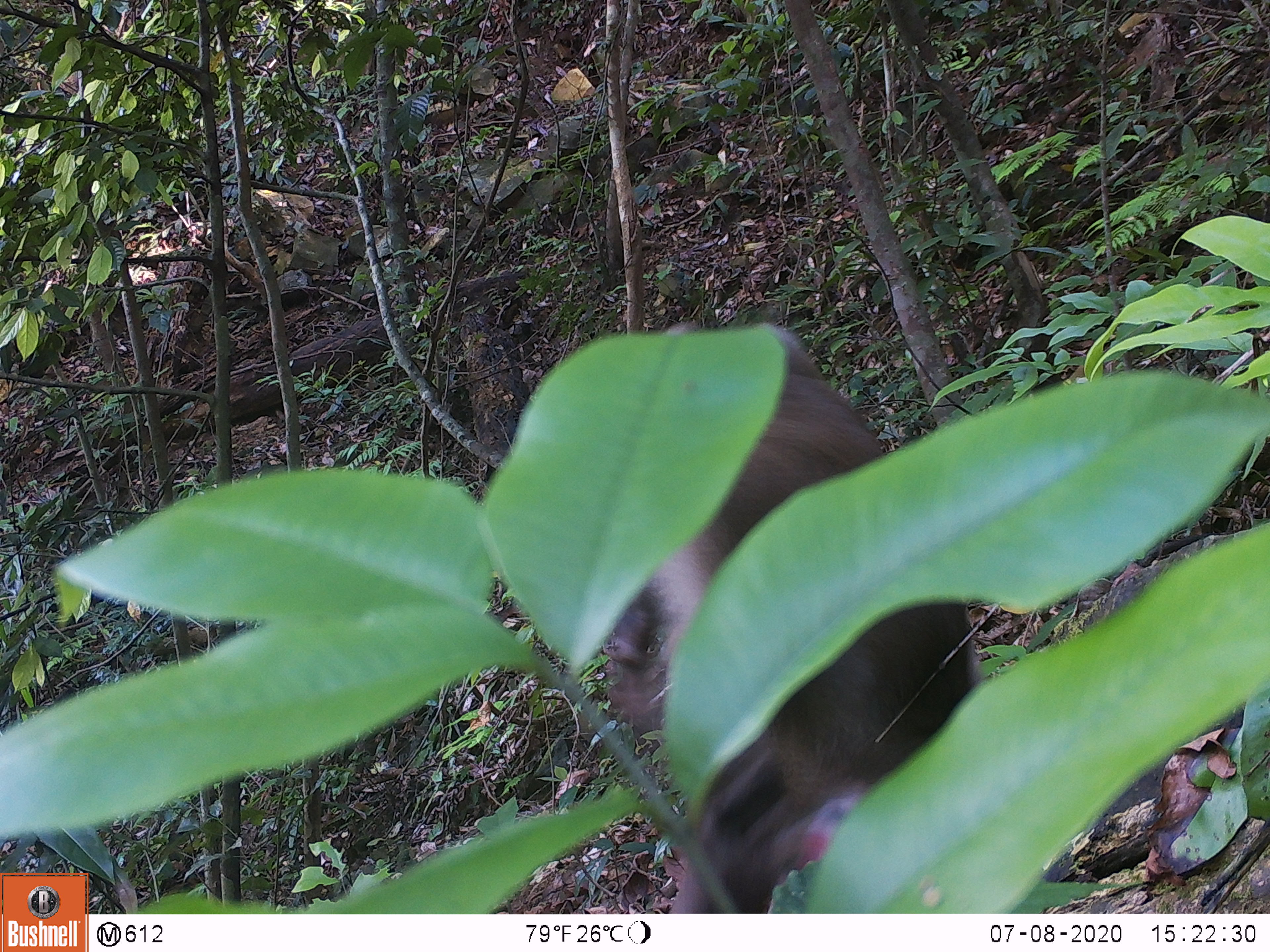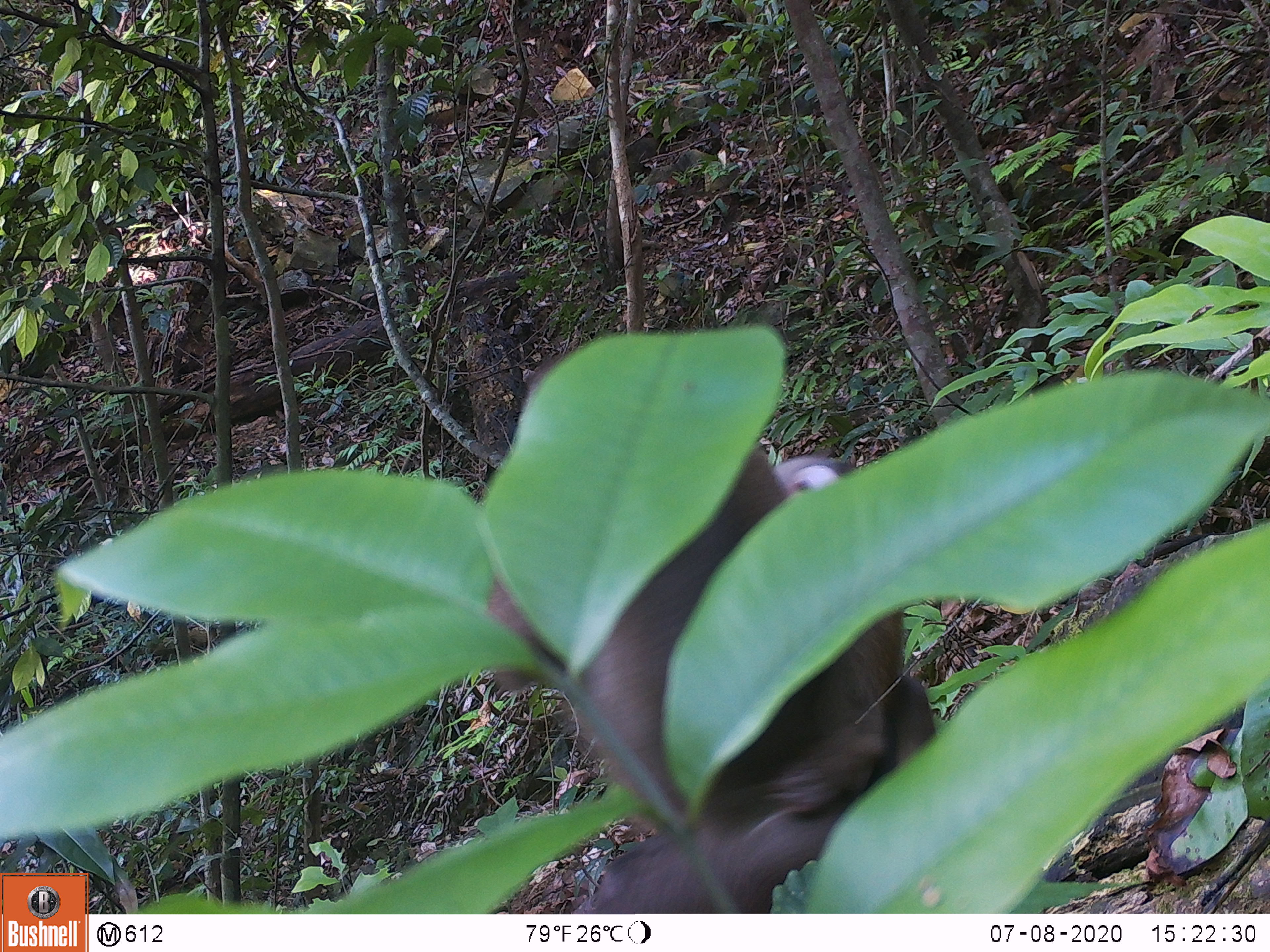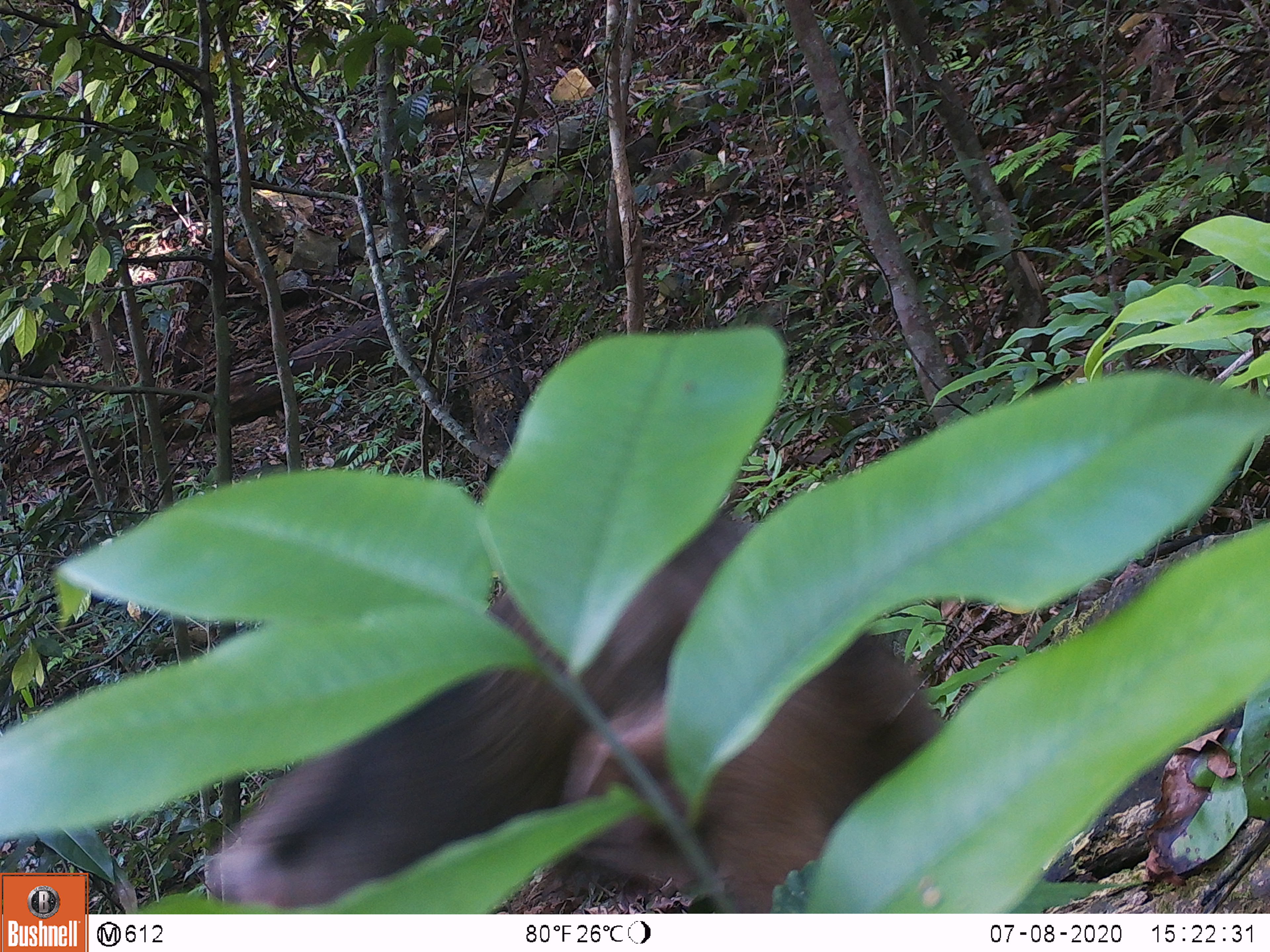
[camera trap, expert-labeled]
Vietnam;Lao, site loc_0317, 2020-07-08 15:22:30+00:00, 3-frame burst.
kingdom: Animalia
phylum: Chordata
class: Mammalia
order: Primates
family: Cercopithecidae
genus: Macaca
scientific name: Macaca nemestrina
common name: pig-tailed macaque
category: pig tailed macaque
Pig tailed macaque (pig-tailed macaque) (Macaca nemestrina). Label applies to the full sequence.